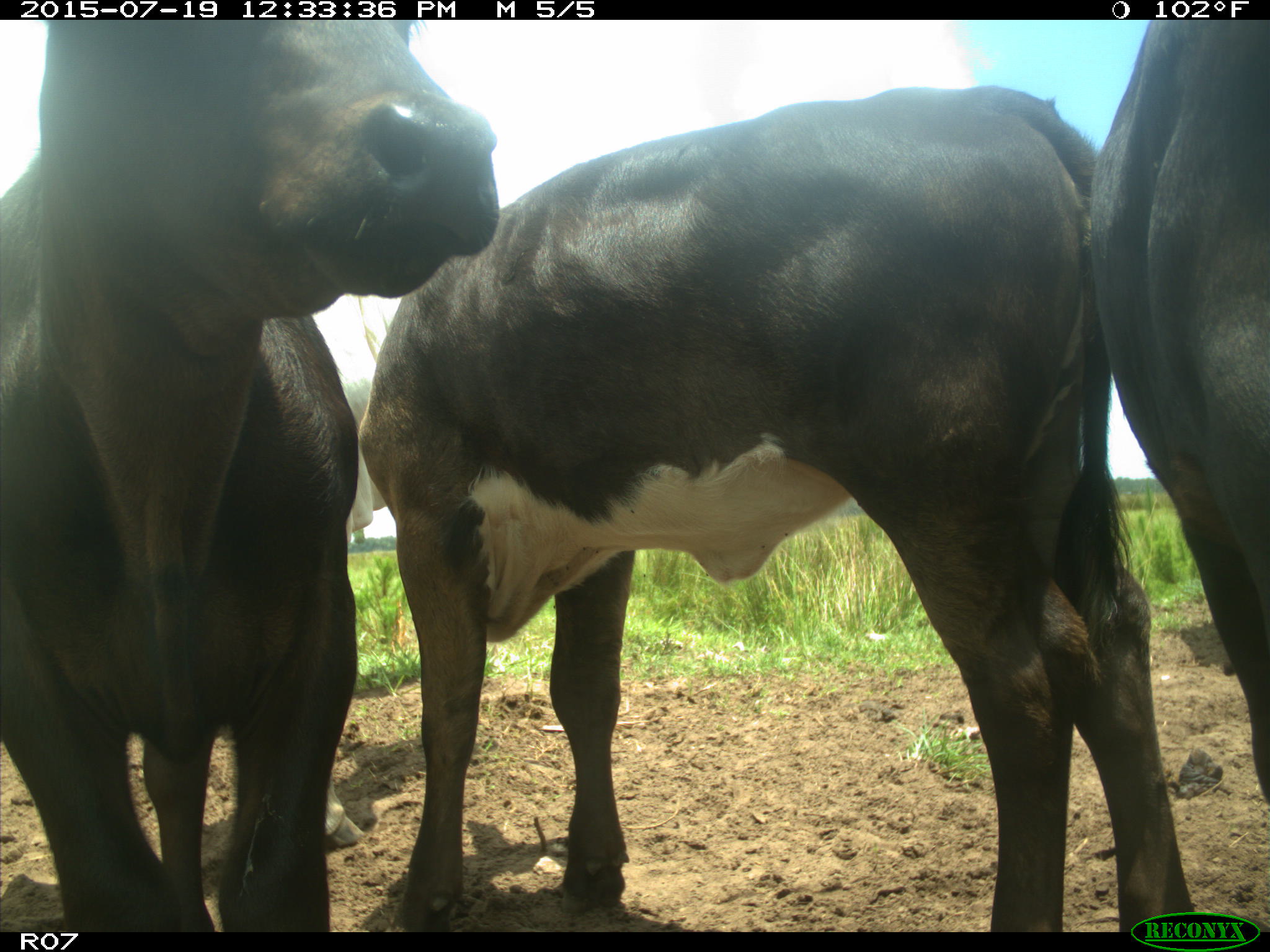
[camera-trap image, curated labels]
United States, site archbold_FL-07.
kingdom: Animalia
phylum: Chordata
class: Mammalia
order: Artiodactyla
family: Bovidae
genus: Bos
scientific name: Bos taurus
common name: domestic cow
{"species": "Bos taurus (domestic cow)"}